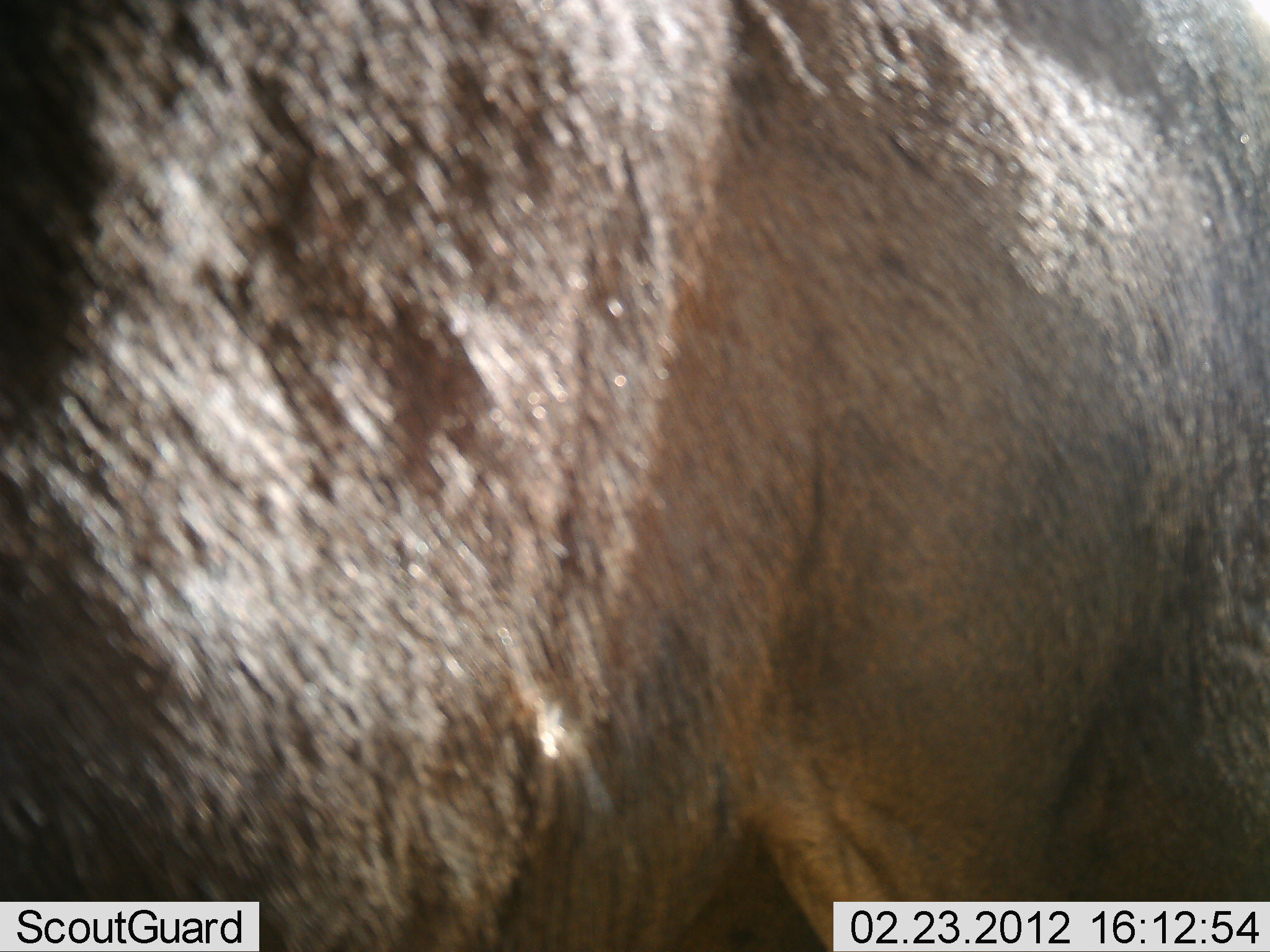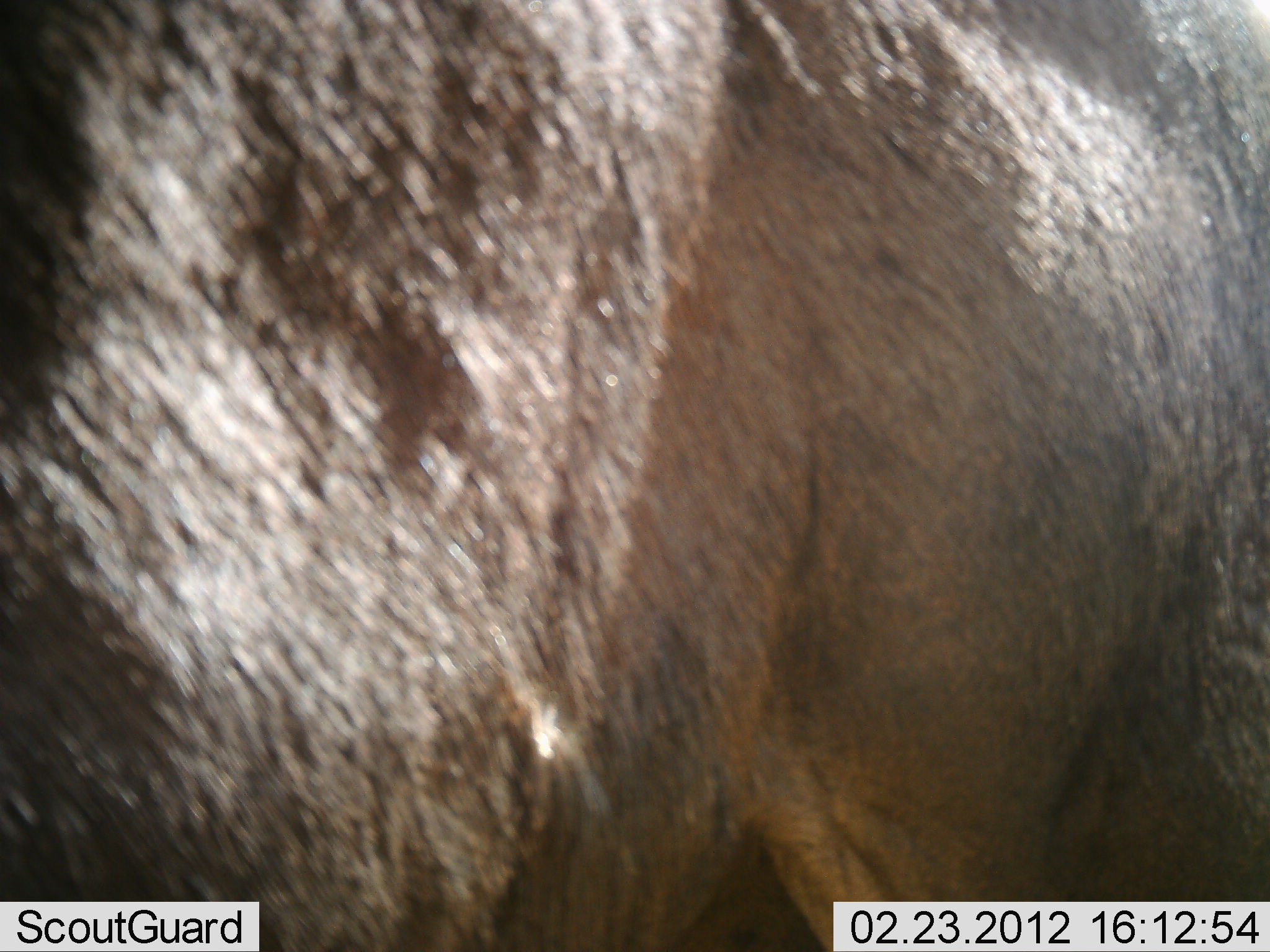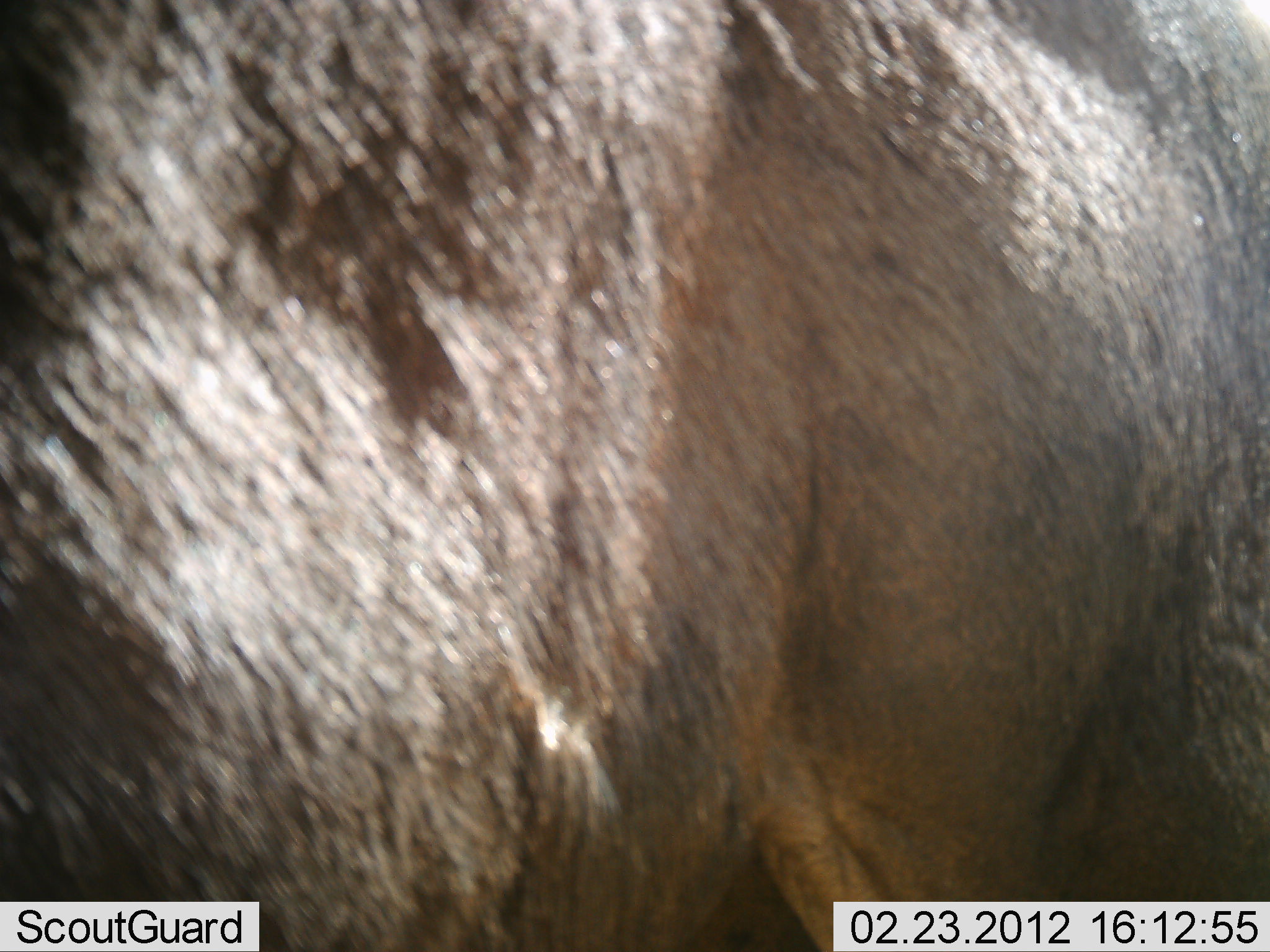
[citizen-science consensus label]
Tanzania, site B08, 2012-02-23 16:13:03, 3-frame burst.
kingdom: Animalia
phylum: Chordata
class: Mammalia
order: Artiodactyla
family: Bovidae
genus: Connochaetes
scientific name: Connochaetes taurinus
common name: blue wildebeest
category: wildebeest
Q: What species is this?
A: Wildebeest (blue wildebeest) (Connochaetes taurinus).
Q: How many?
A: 1.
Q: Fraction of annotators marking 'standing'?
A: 93%.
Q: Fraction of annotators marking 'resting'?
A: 0%.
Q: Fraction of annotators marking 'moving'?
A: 7%.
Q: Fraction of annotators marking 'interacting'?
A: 0%.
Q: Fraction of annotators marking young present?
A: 0%.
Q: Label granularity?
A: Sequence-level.